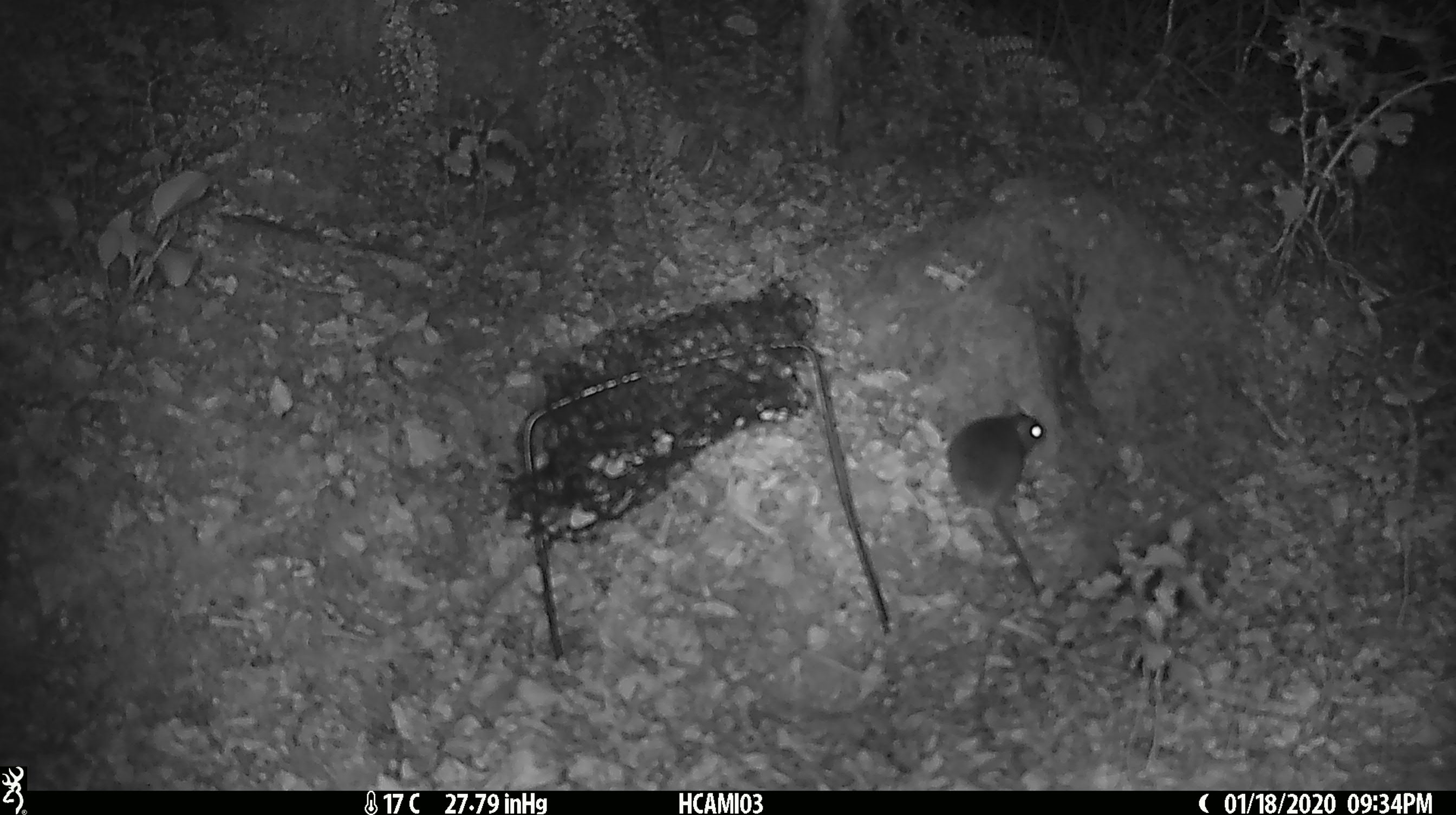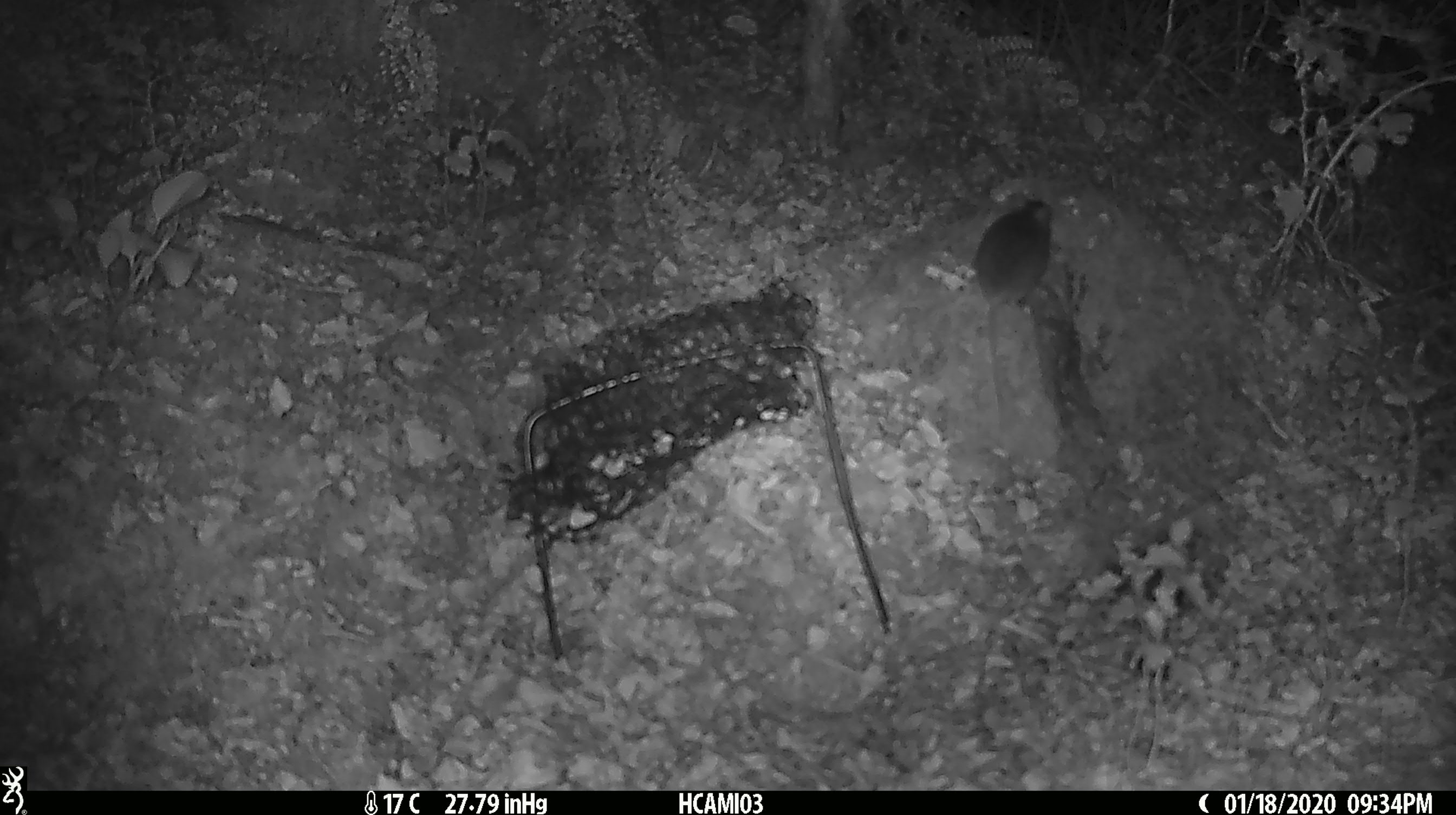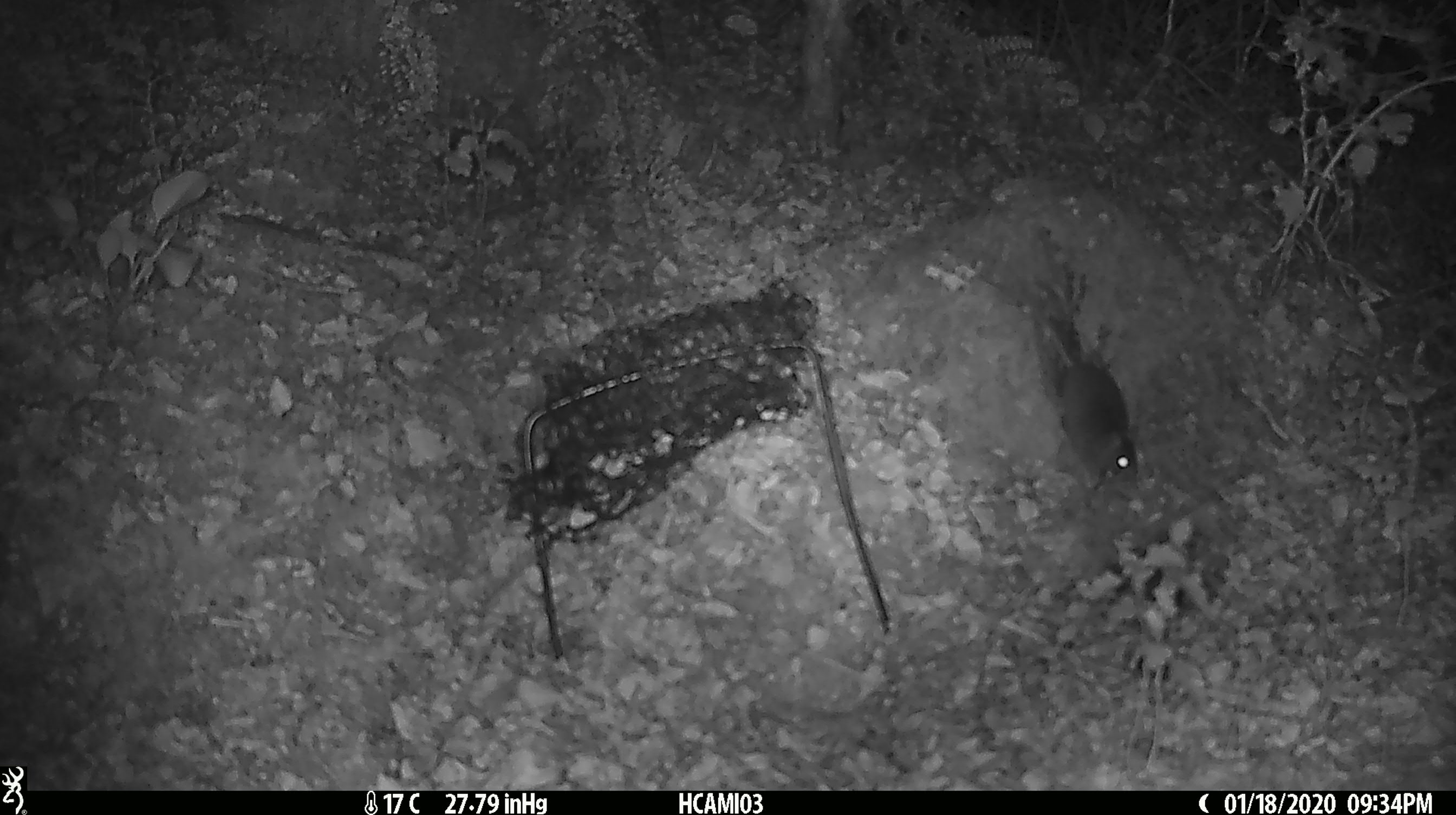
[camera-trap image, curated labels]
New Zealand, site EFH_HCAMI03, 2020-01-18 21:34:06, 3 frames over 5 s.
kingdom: Animalia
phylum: Chordata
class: Mammalia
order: Rodentia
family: Muridae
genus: Mus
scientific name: Mus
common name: mouse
Mouse (Mus).